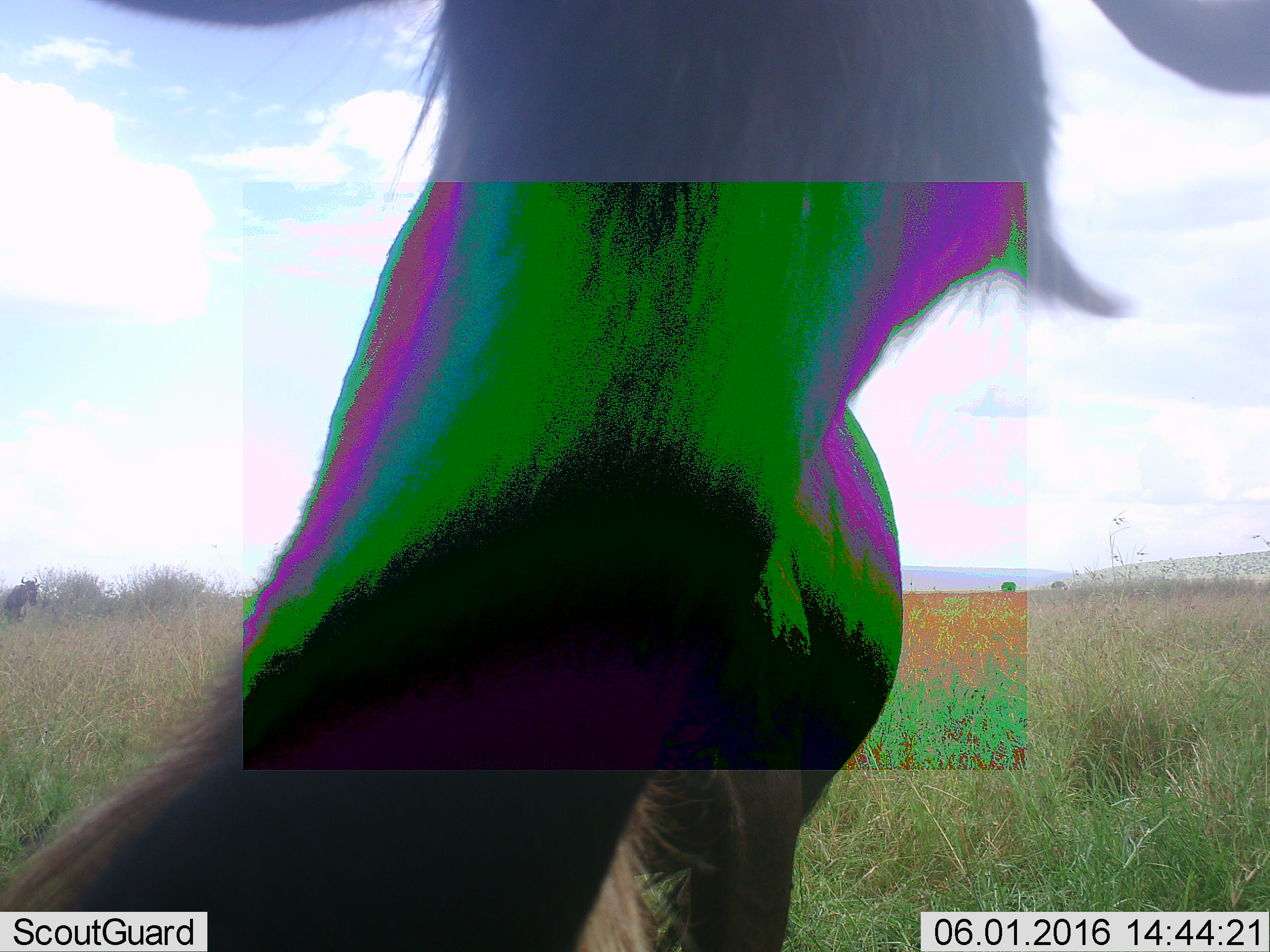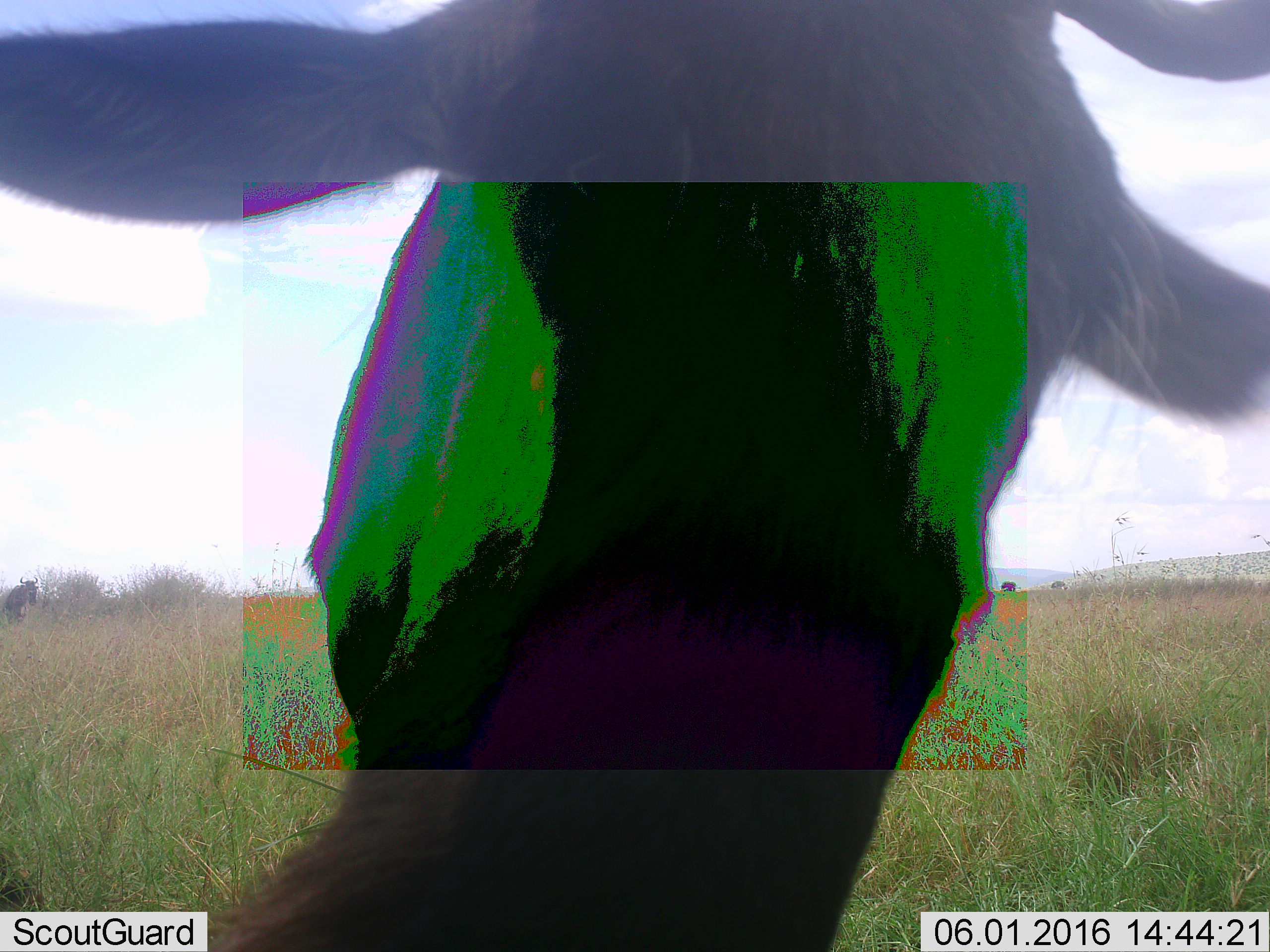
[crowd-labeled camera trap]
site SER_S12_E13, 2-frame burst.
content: unidentified animal